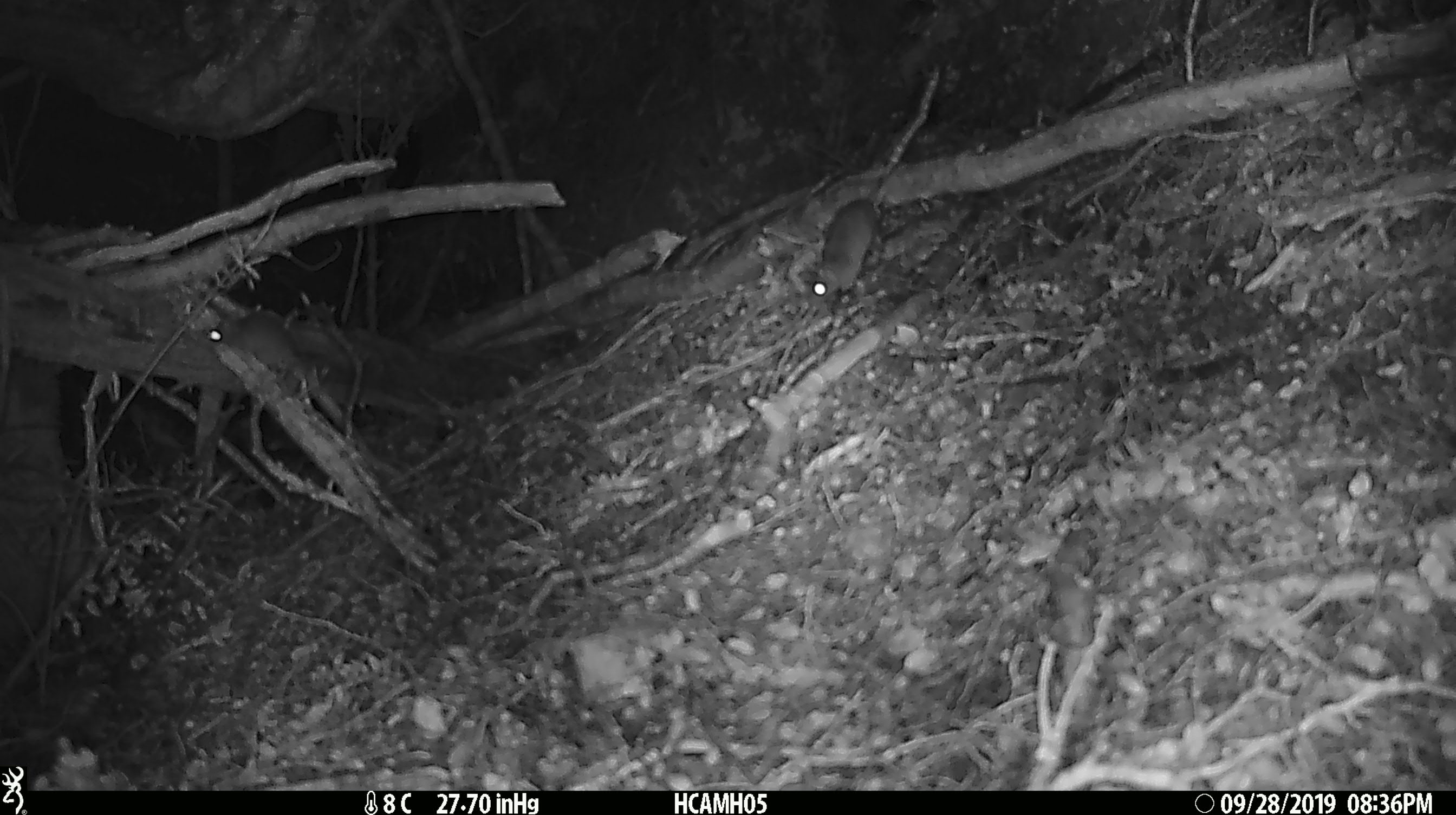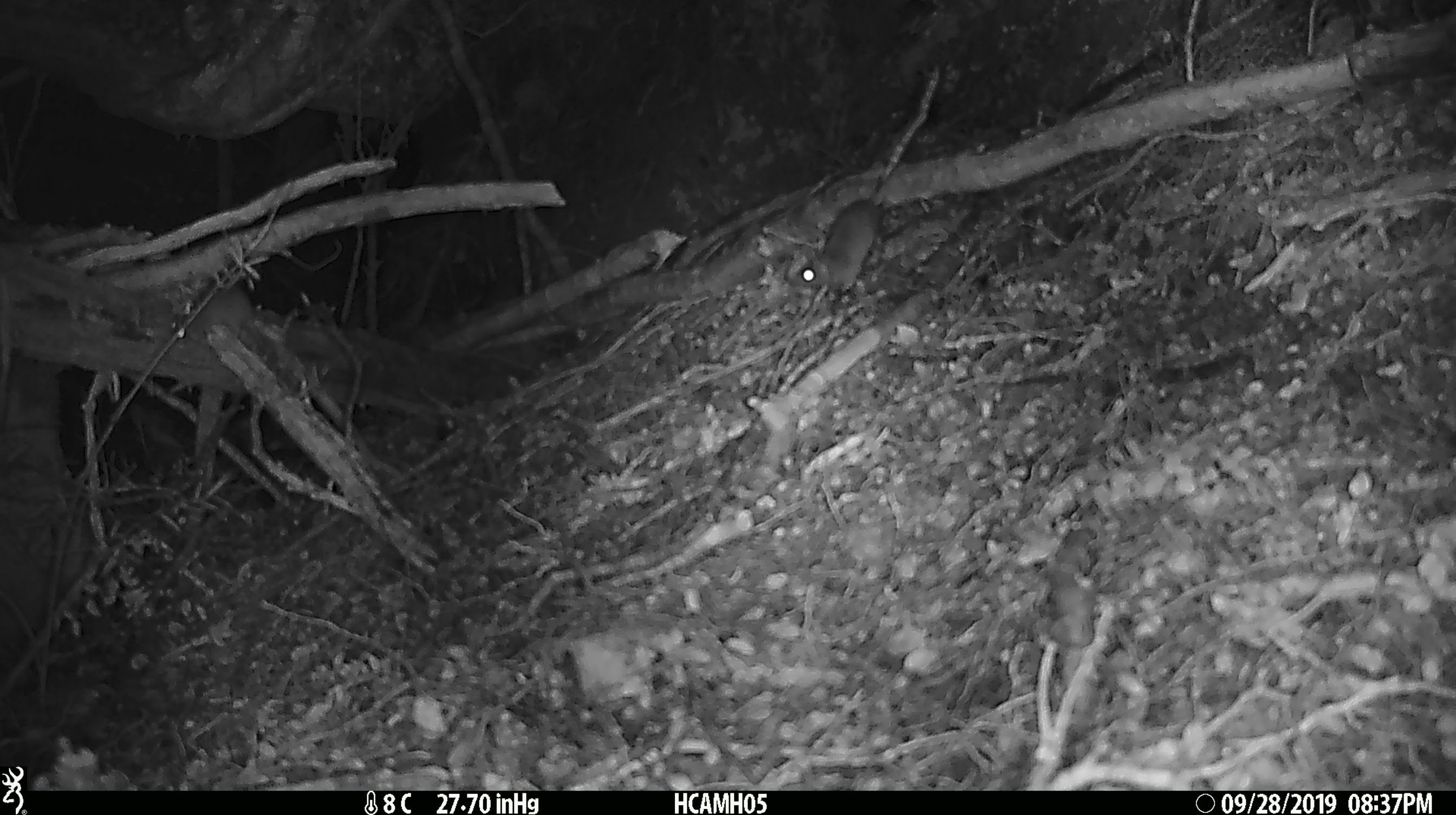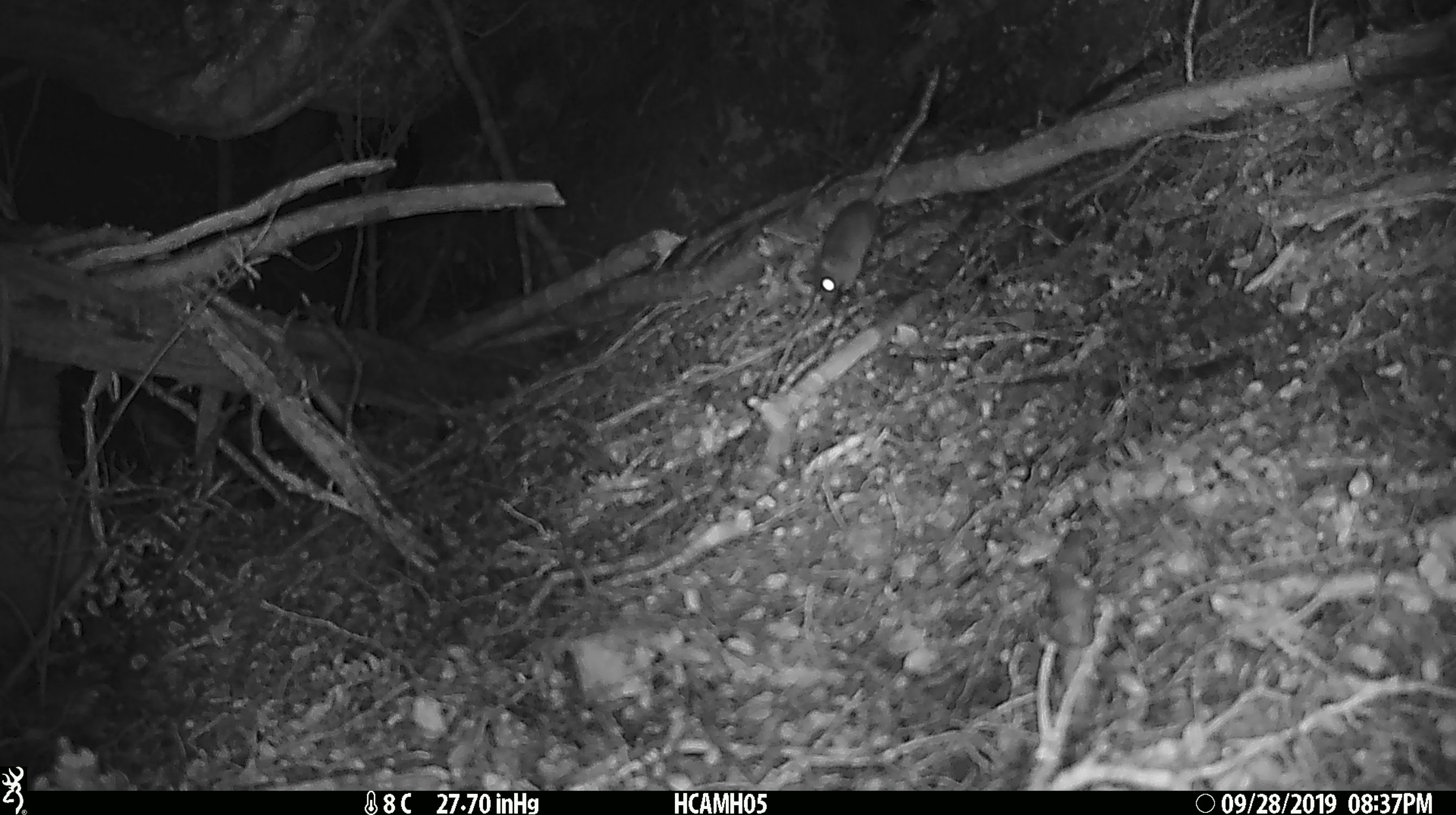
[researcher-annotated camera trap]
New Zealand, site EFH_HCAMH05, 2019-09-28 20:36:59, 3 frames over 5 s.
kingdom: Animalia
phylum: Chordata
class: Mammalia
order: Rodentia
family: Muridae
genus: Mus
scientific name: Mus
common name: mouse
Mouse (Mus).